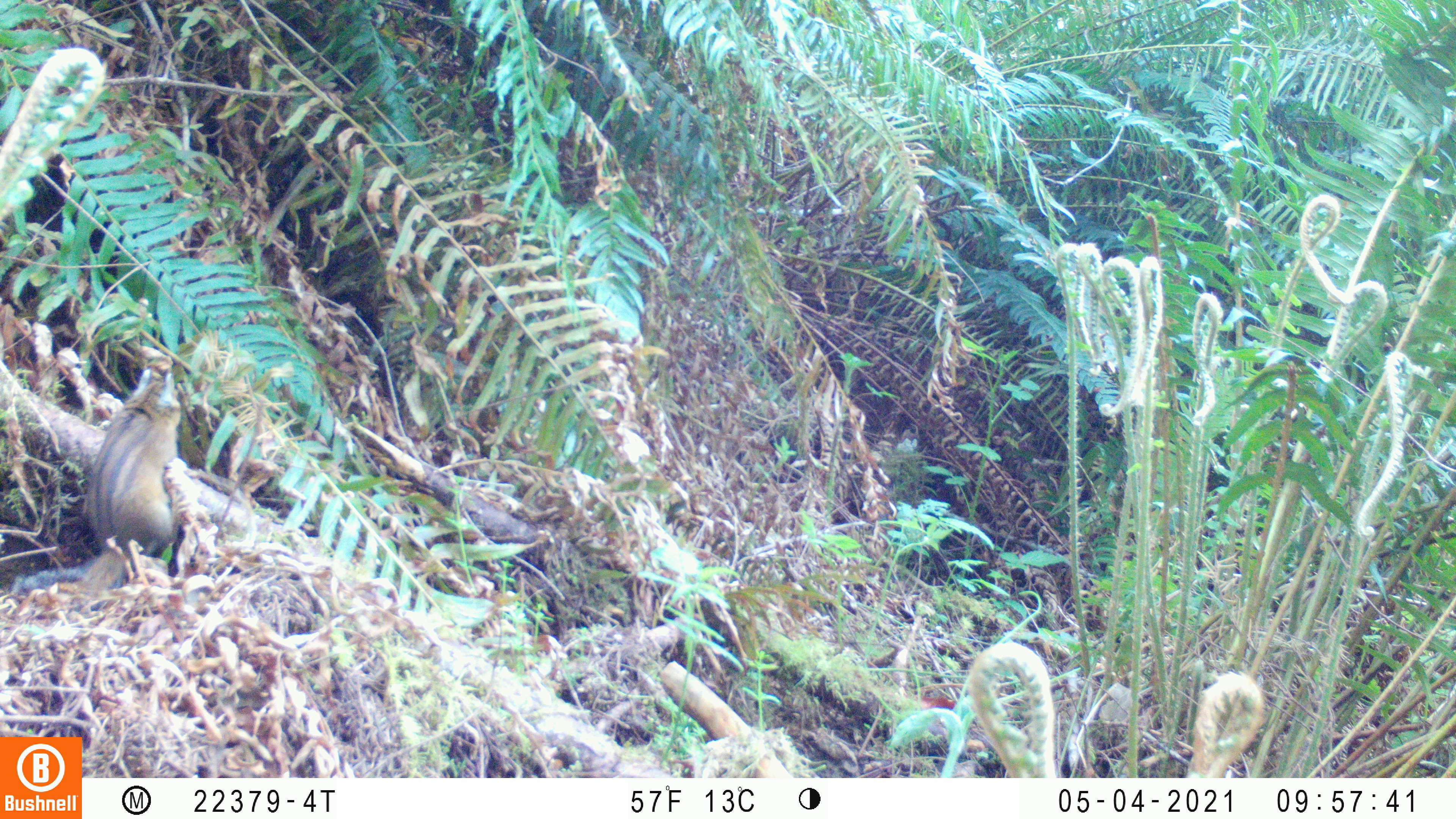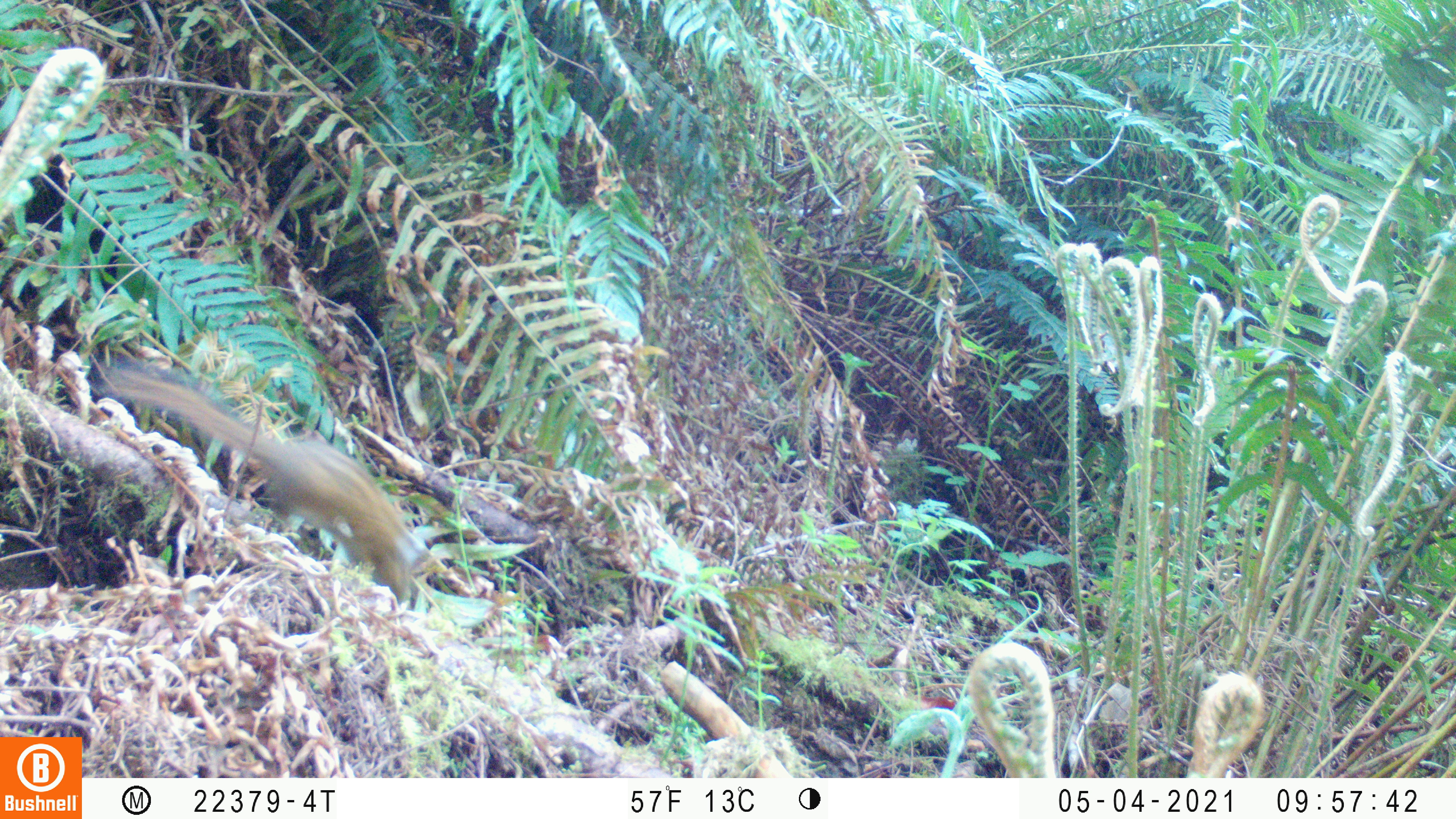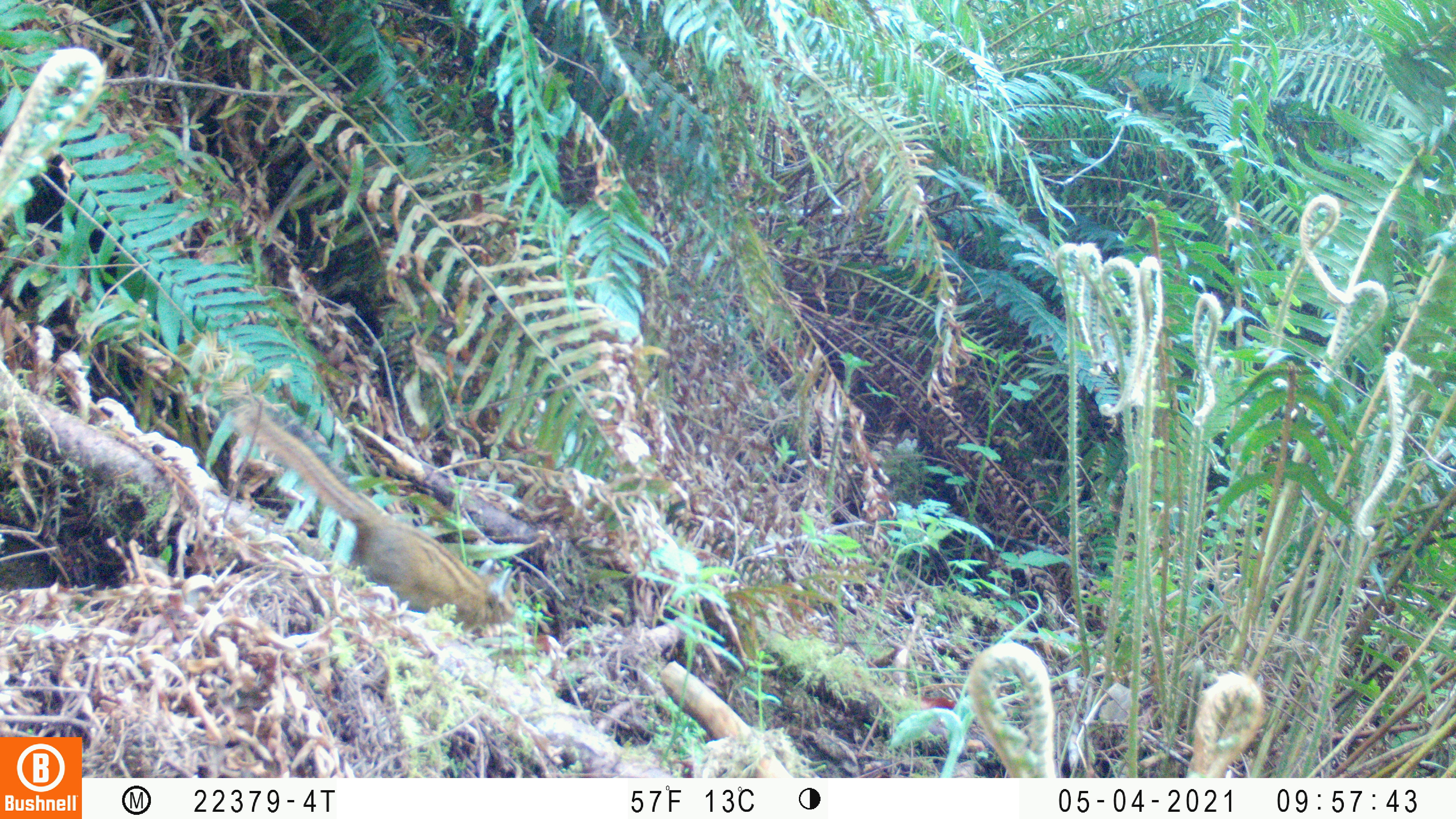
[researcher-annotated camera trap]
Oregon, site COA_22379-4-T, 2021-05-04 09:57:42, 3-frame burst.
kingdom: Animalia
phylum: Chordata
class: Mammalia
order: Rodentia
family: Sciuridae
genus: Neotamias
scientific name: Neotamias townsendii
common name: townsend's chipmunk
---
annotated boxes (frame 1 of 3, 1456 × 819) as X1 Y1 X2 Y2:
townsend's chipmunk: 2 329 219 635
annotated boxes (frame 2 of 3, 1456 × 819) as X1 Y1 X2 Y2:
townsend's chipmunk: 71 342 472 640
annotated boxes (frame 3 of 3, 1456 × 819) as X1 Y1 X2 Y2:
townsend's chipmunk: 202 361 566 679